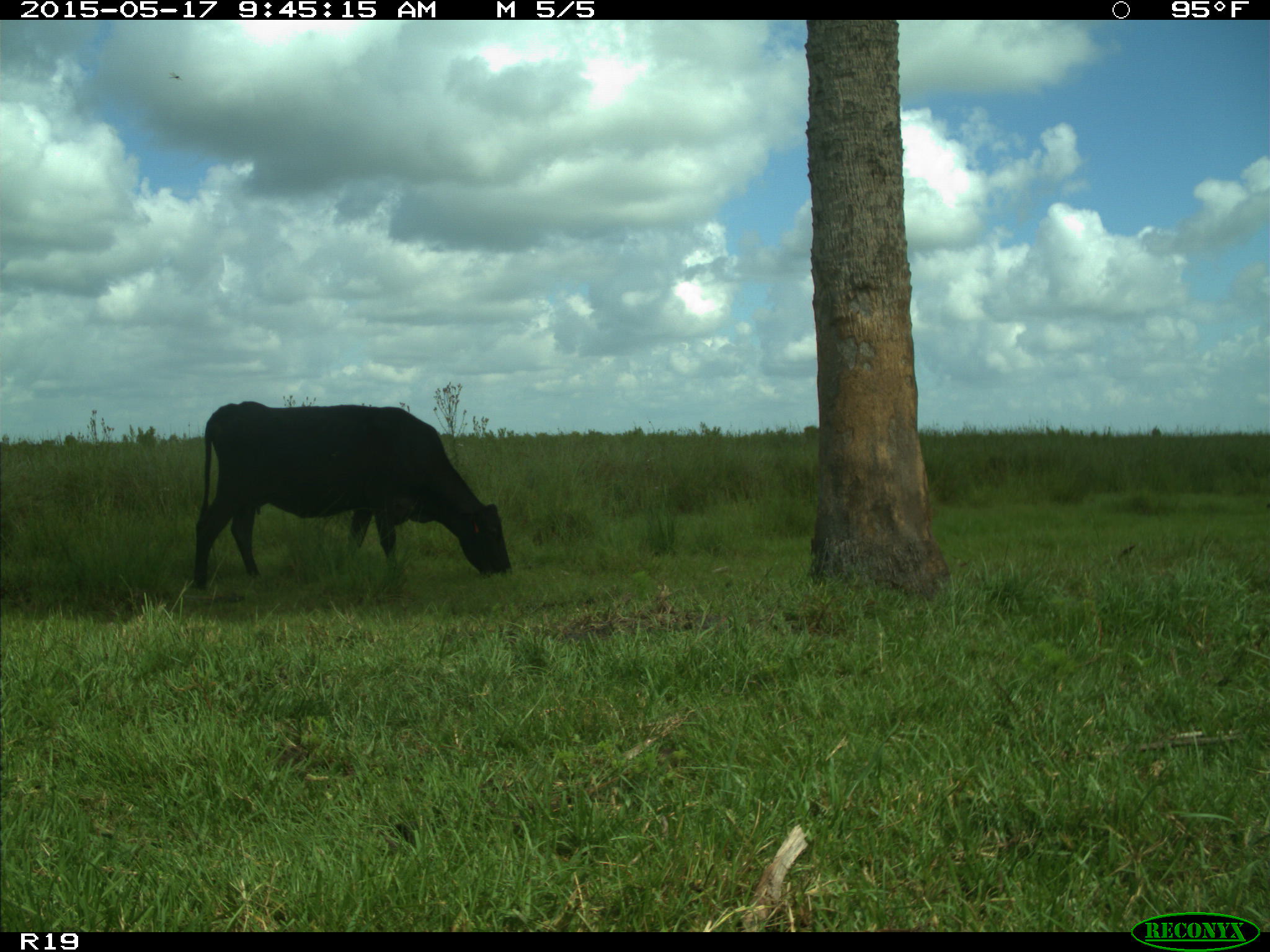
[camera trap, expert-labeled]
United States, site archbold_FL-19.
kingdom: Animalia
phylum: Chordata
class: Mammalia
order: Artiodactyla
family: Bovidae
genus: Bos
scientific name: Bos taurus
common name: domestic cow